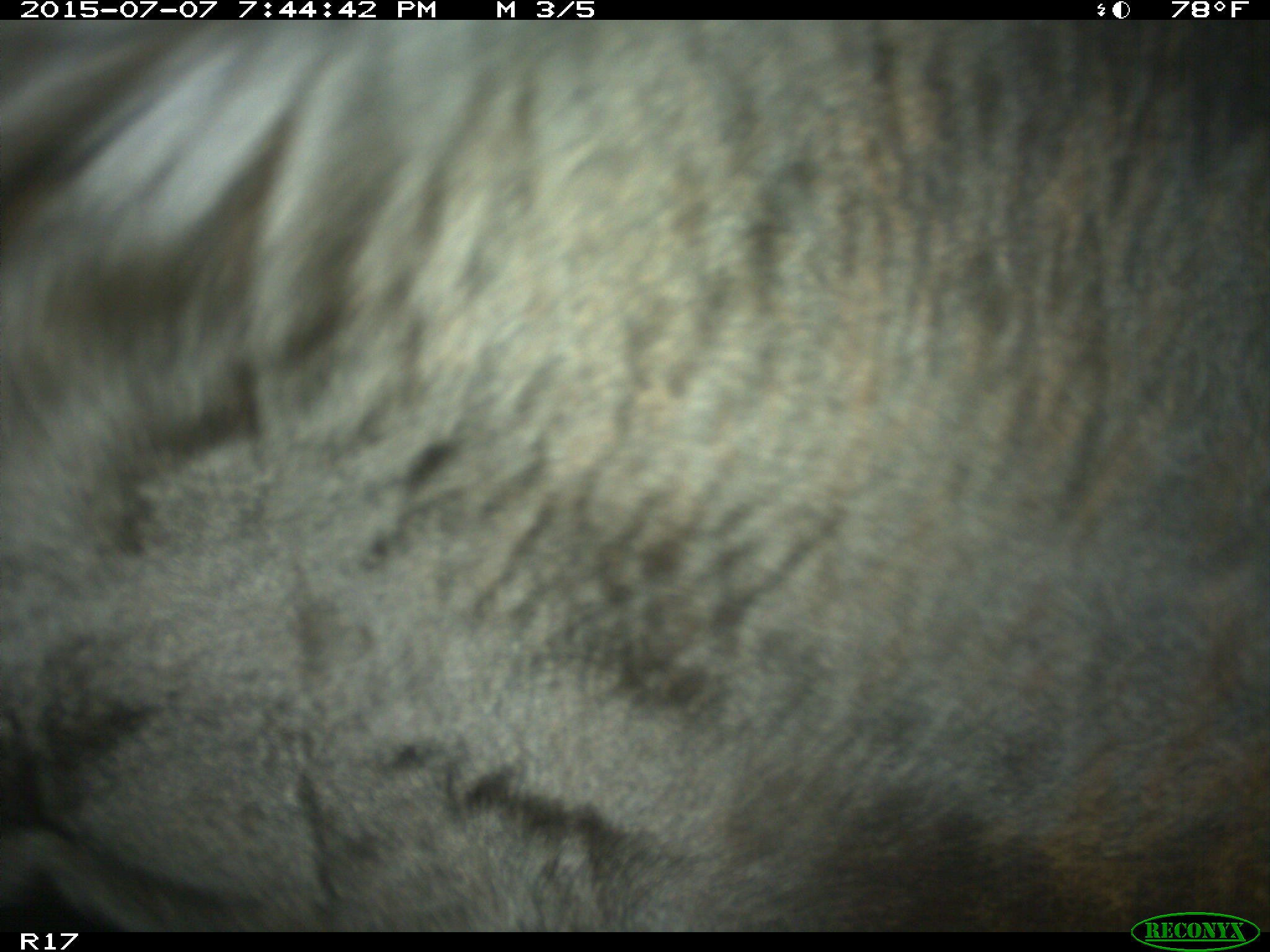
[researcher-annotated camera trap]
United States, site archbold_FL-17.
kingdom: Animalia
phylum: Chordata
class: Mammalia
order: Artiodactyla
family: Bovidae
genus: Bos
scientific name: Bos taurus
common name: domestic cow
Bos taurus (domestic cow).